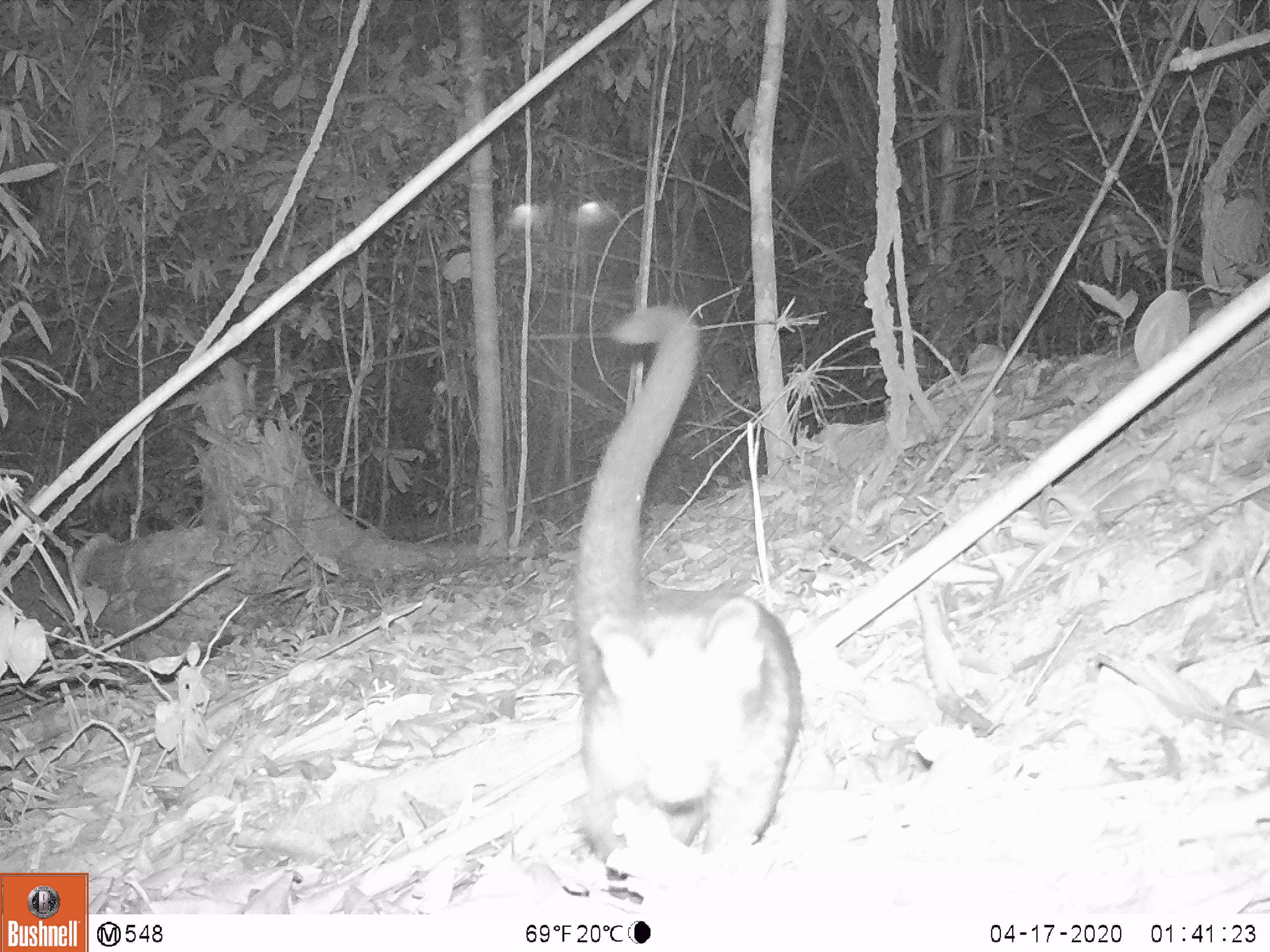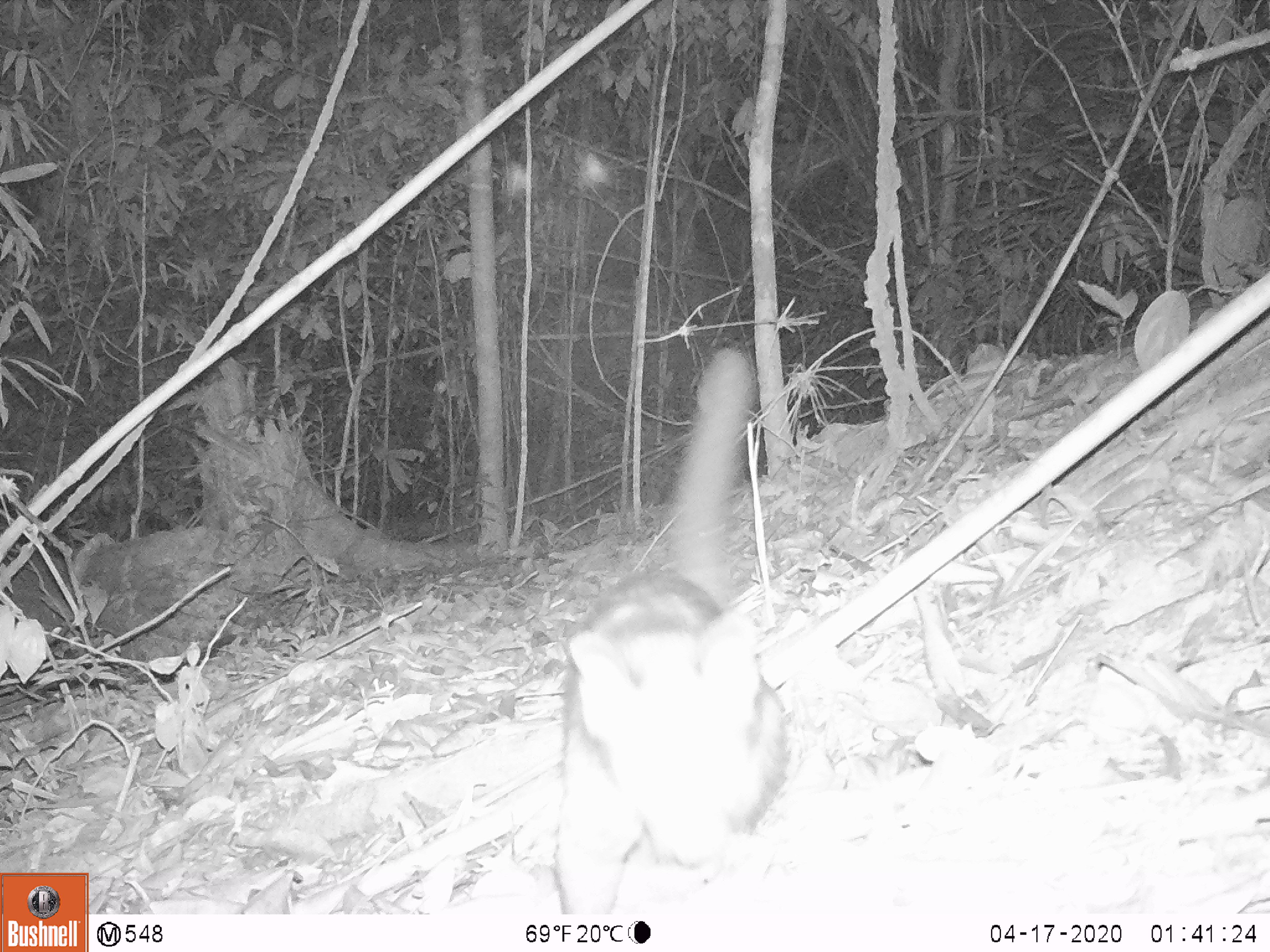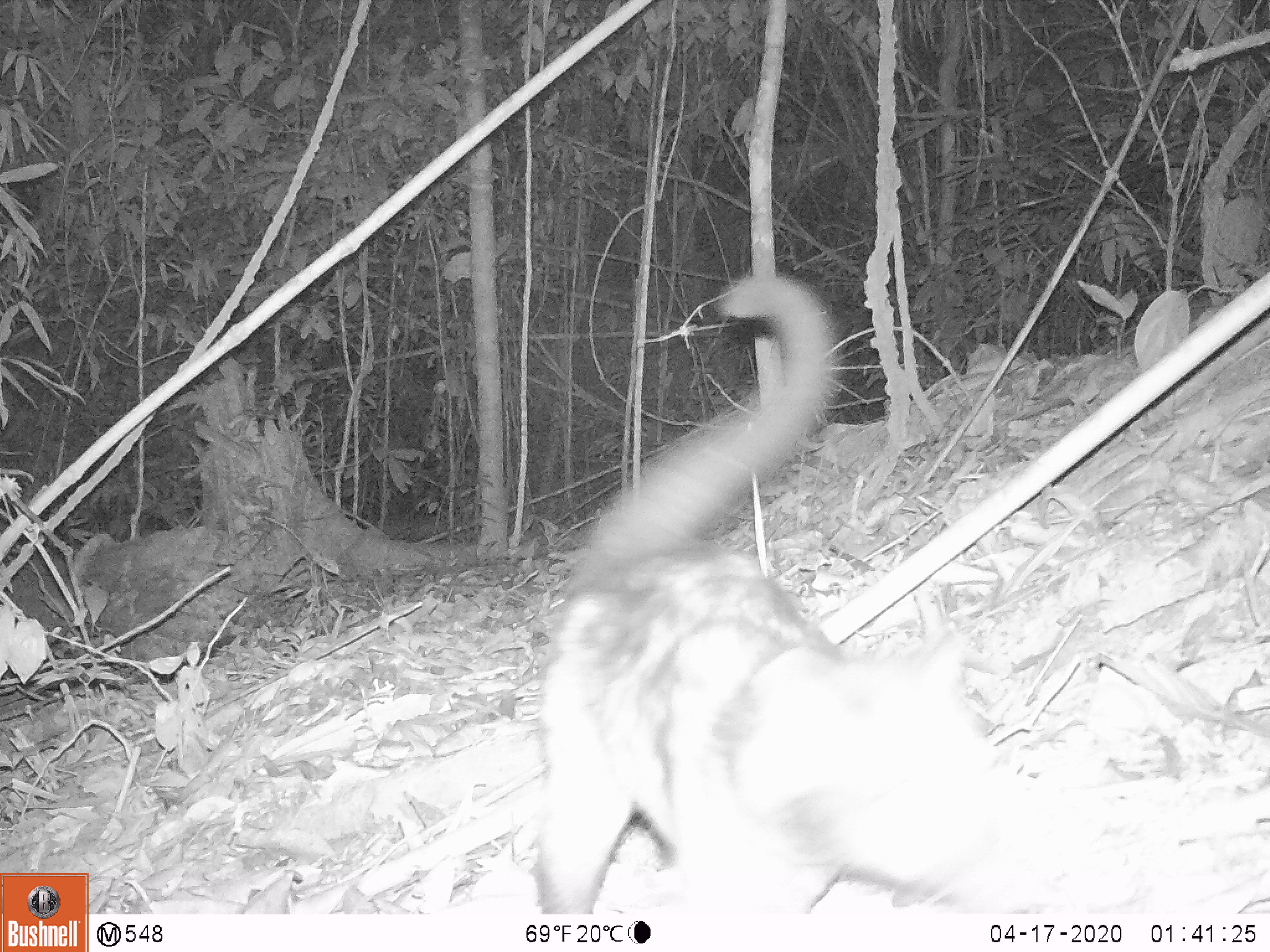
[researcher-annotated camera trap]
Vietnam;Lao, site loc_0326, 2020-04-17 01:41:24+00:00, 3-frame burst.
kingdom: Animalia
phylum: Chordata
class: Mammalia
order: Carnivora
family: Viverridae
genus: Paradoxurus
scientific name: Paradoxurus hermaphroditus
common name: common palm civet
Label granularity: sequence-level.